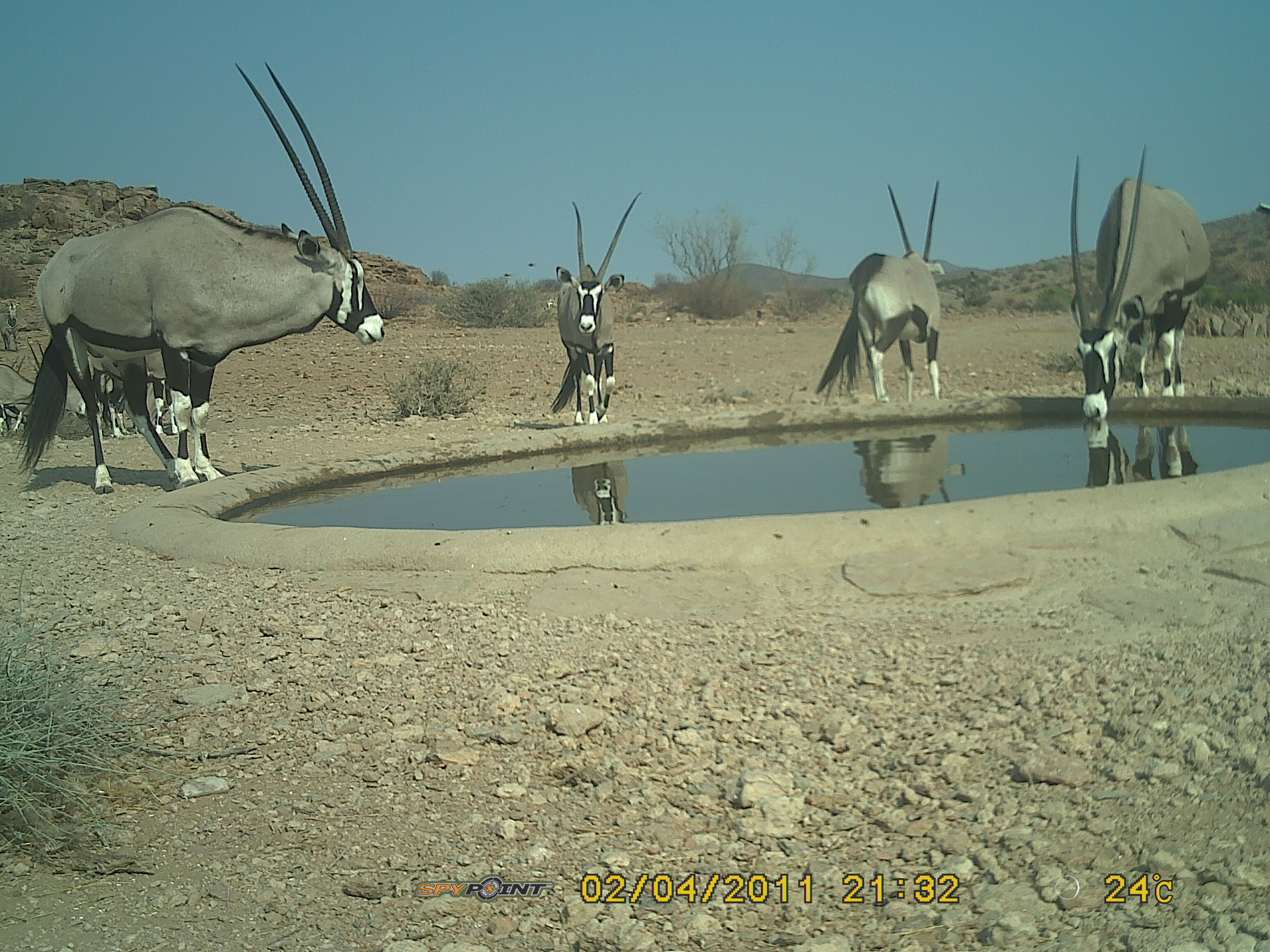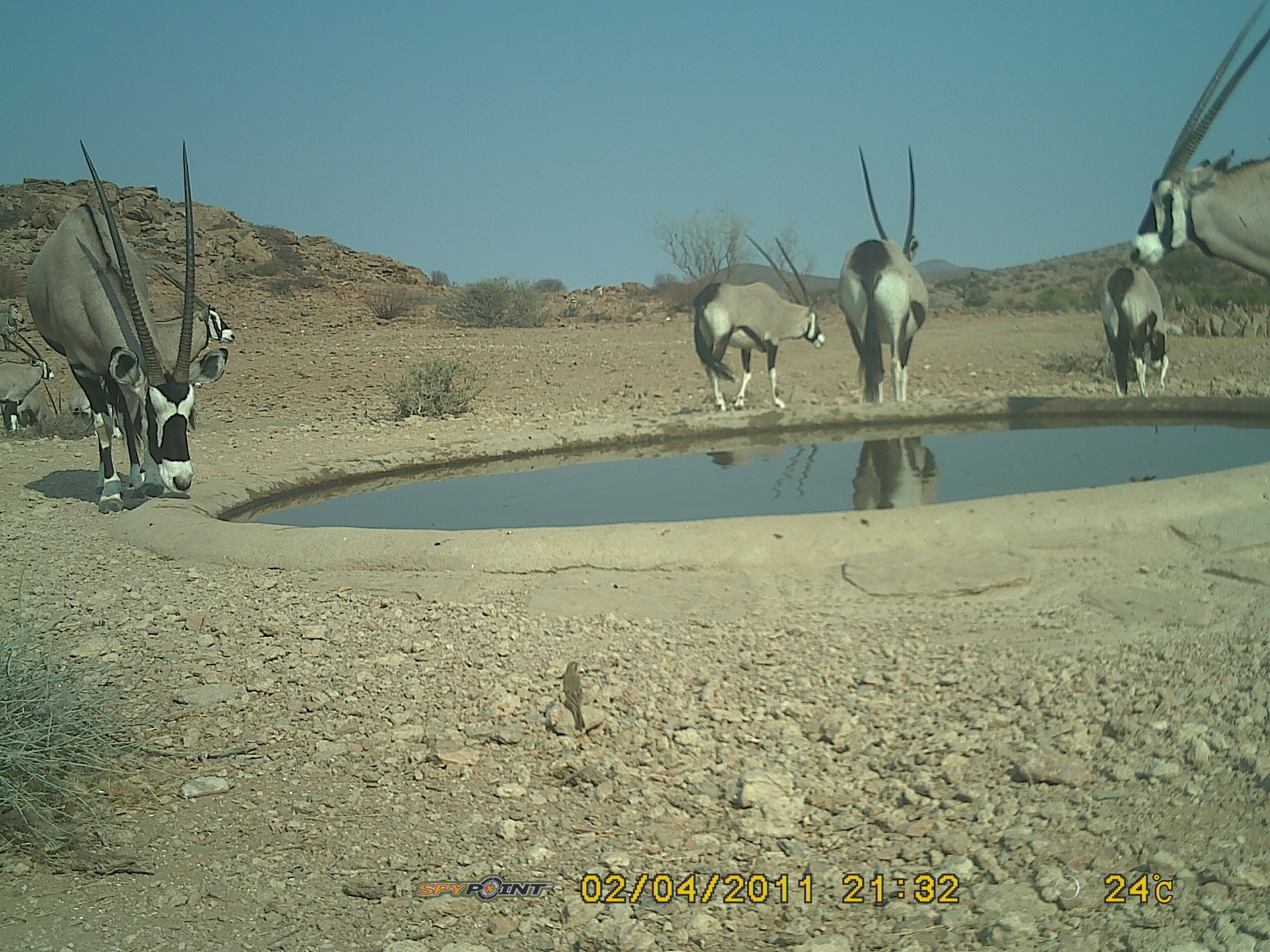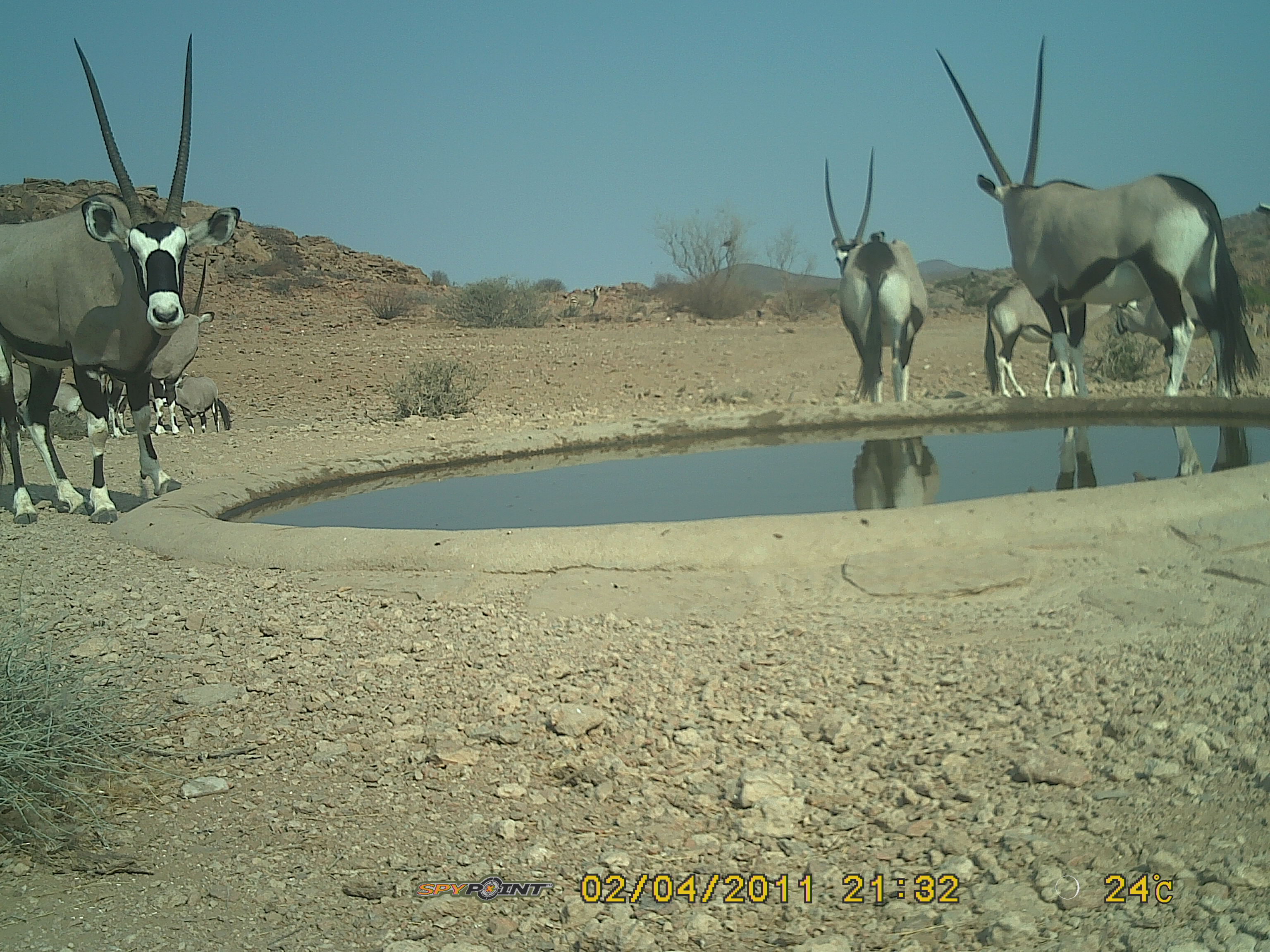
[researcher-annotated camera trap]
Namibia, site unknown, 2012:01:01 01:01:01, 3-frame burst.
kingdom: Animalia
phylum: Chordata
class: Mammalia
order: Artiodactyla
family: Bovidae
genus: Oryx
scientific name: Oryx gazella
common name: gemsbok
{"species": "Oryx gazella (gemsbok)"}